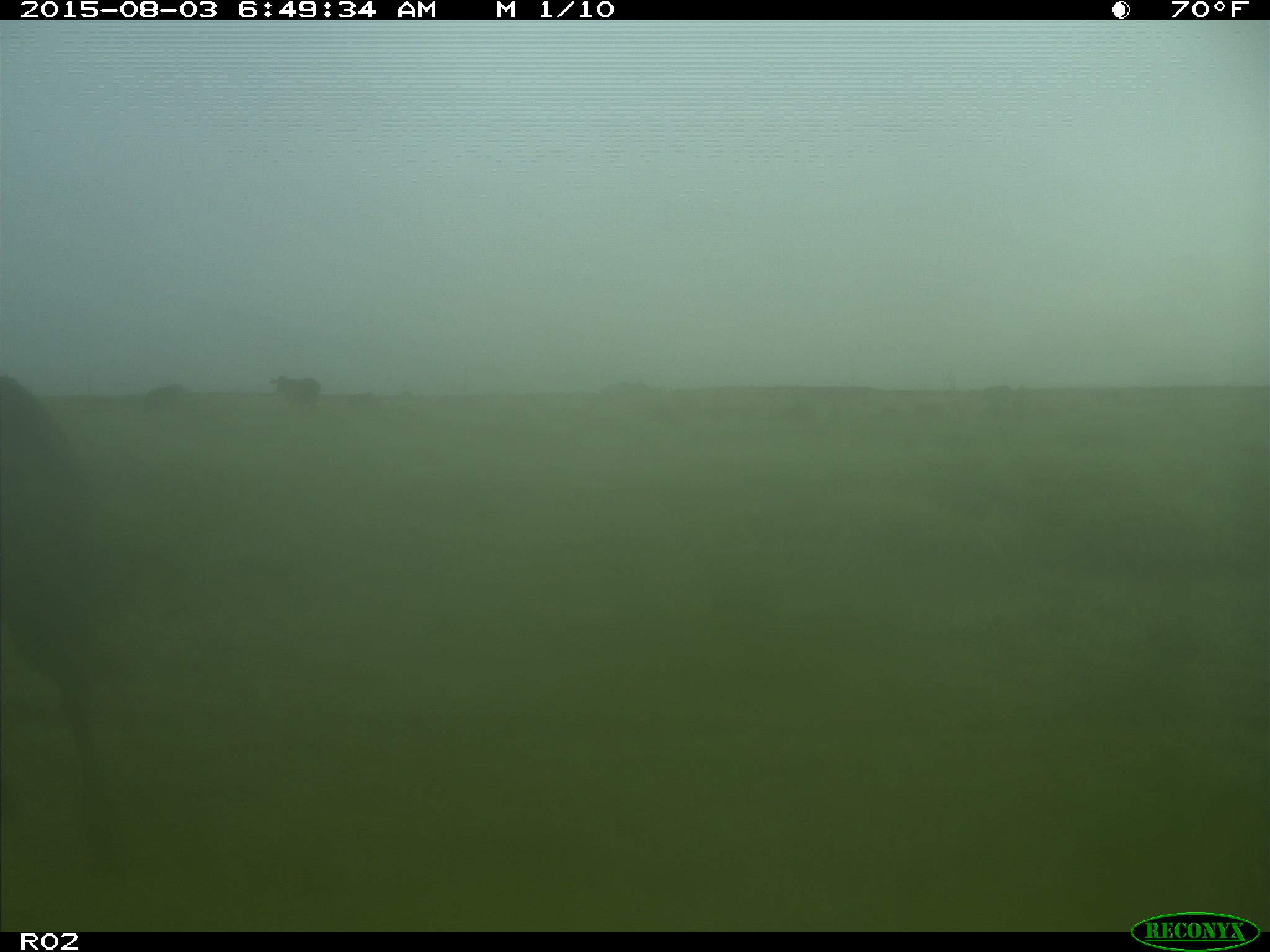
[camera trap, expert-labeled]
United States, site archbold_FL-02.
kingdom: Animalia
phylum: Chordata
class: Mammalia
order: Artiodactyla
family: Bovidae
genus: Bos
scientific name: Bos taurus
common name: domestic cow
Bos taurus (domestic cow).